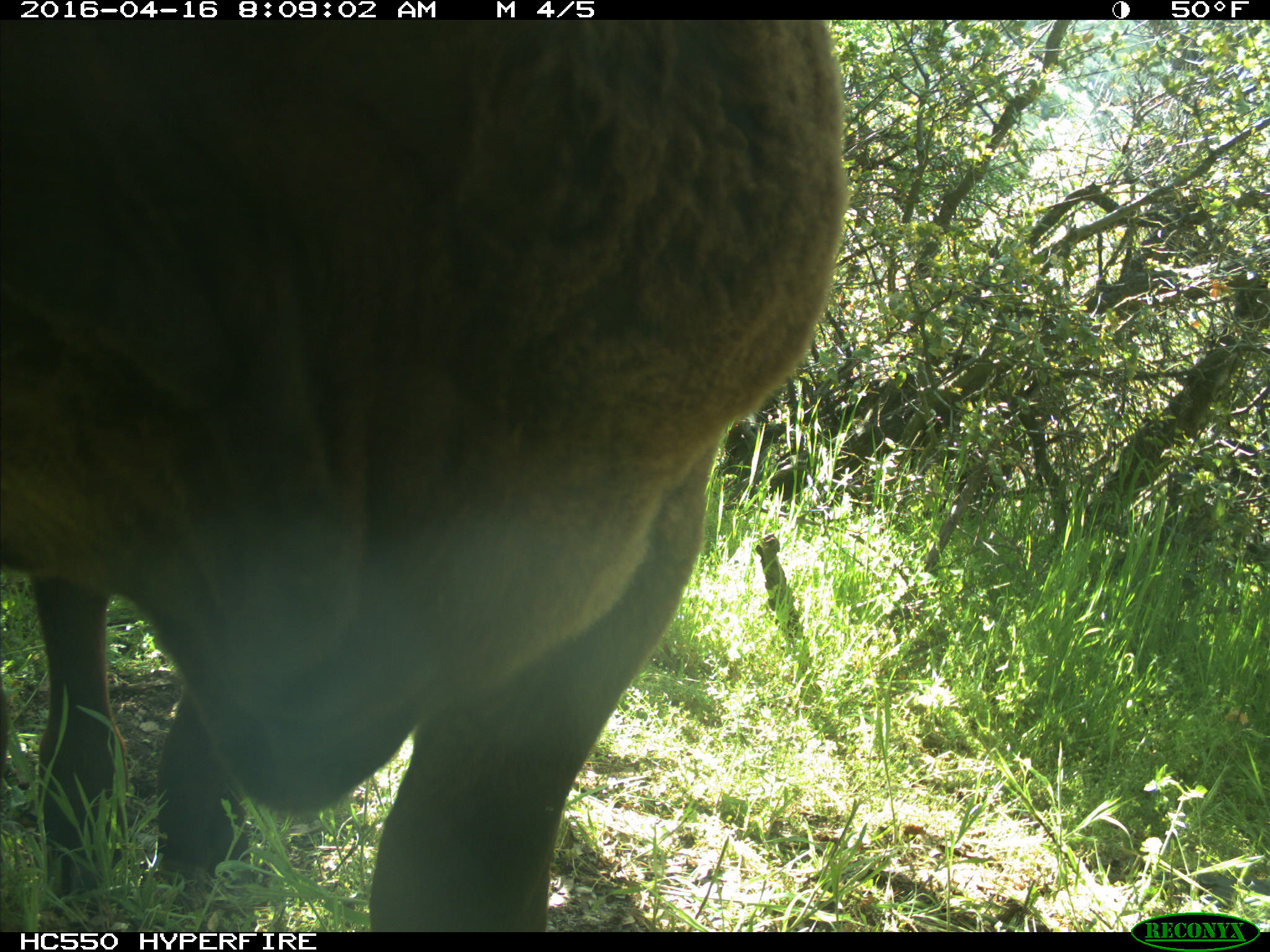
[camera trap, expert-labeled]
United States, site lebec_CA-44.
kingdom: Animalia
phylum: Chordata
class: Mammalia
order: Artiodactyla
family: Bovidae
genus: Bos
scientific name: Bos taurus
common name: domestic cow